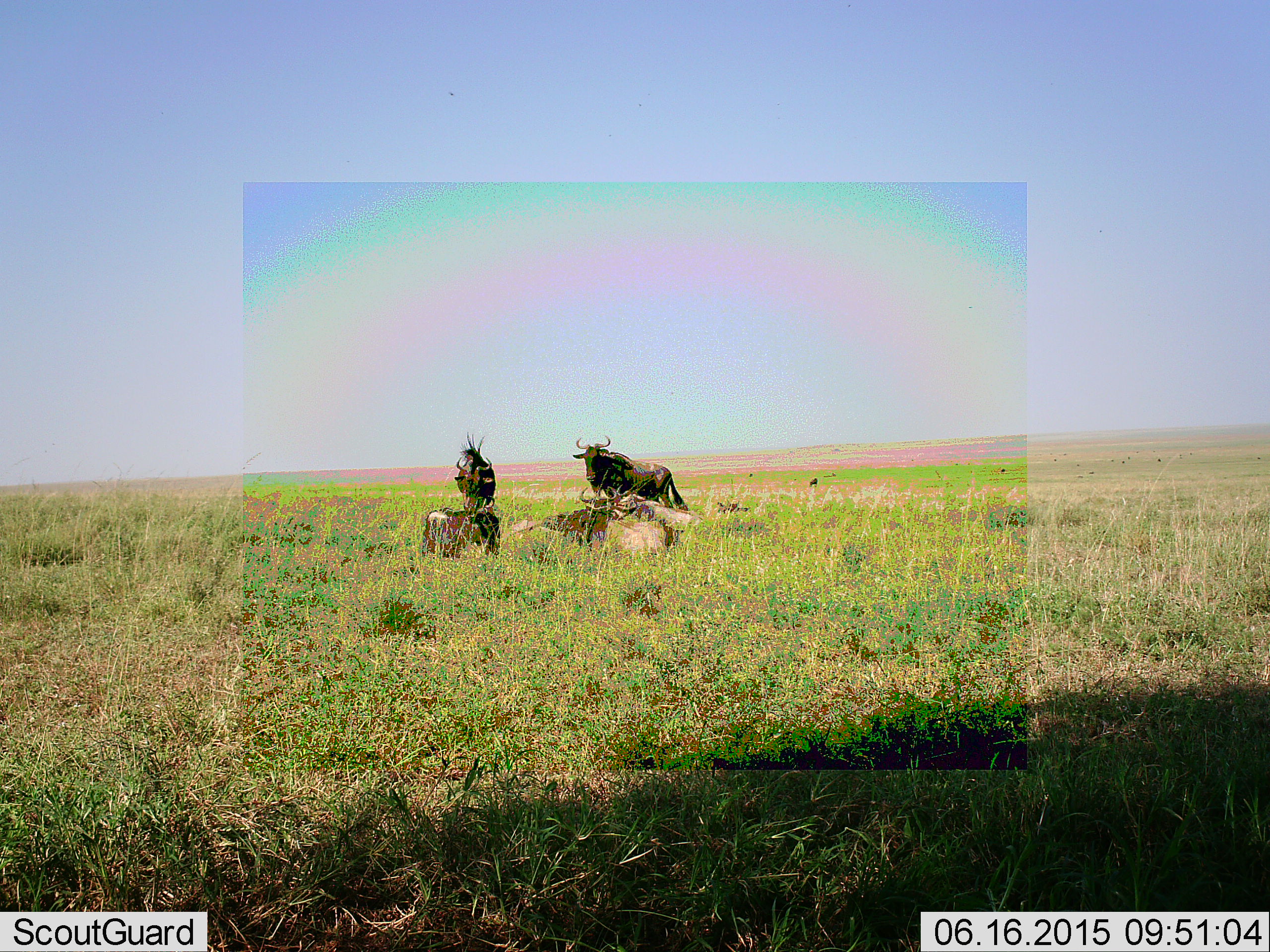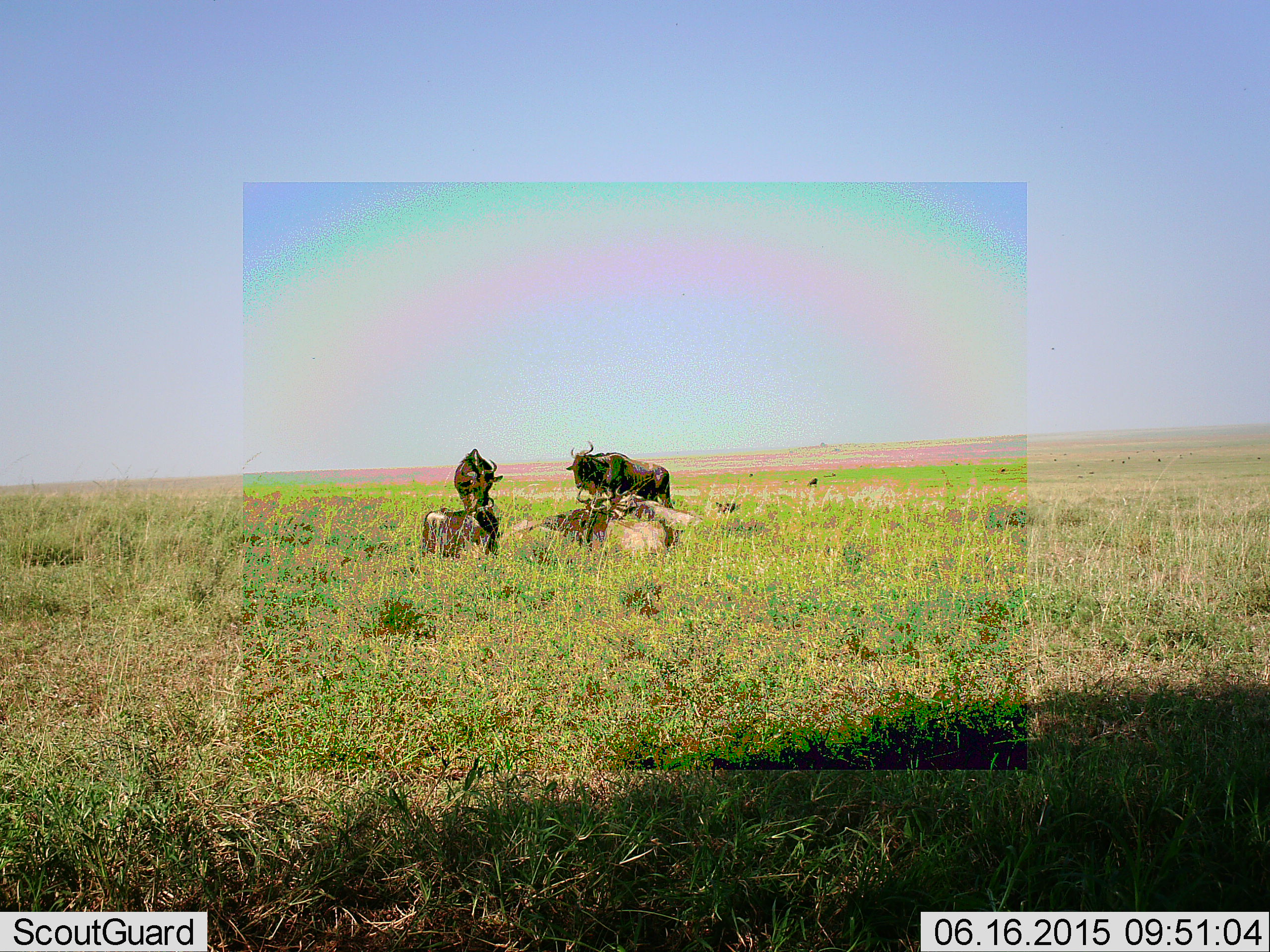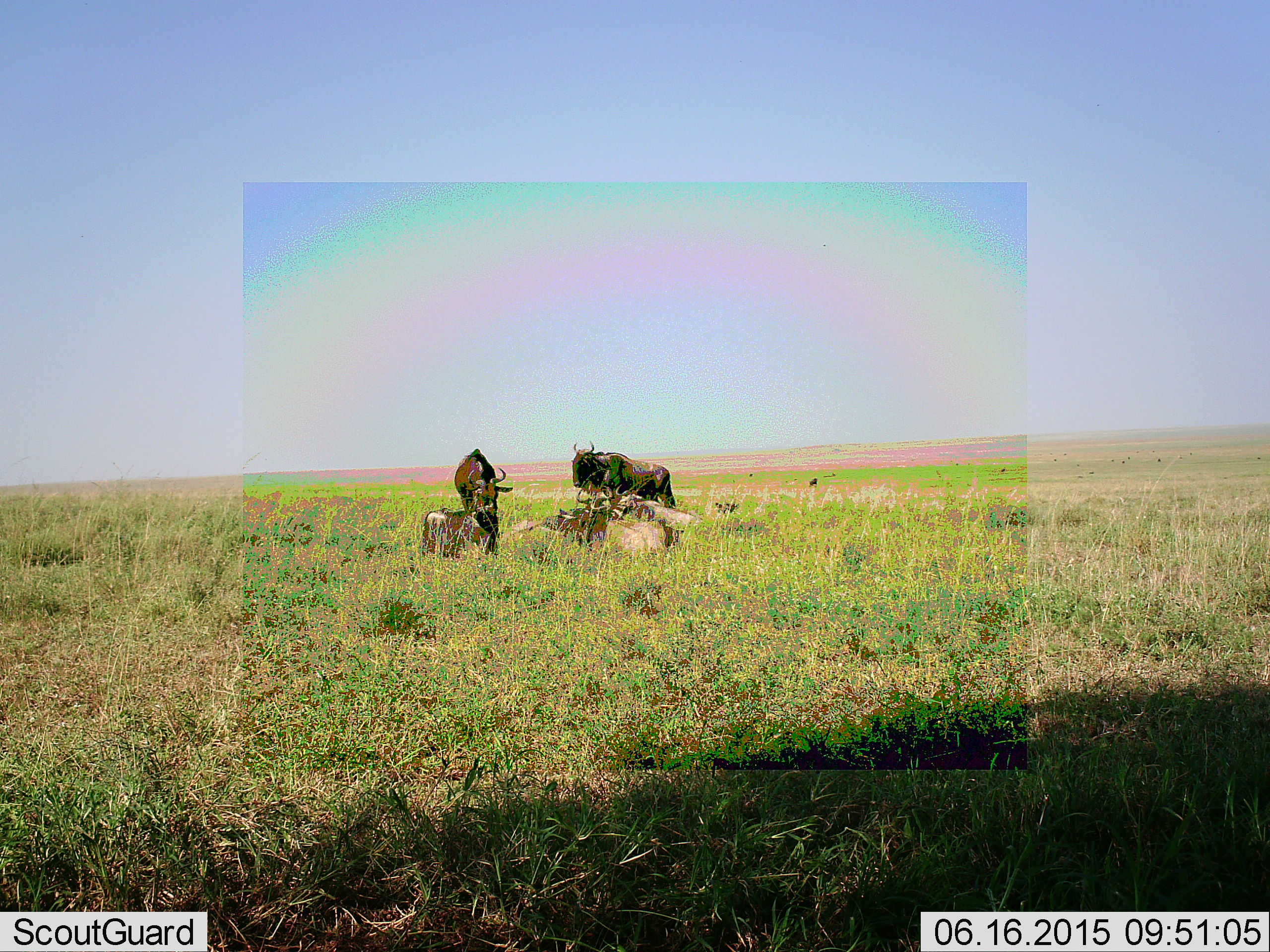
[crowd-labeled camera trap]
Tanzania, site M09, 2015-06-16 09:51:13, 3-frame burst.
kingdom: Animalia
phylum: Chordata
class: Mammalia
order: Artiodactyla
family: Bovidae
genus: Connochaetes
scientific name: Connochaetes taurinus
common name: blue wildebeest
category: wildebeest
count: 4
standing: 90%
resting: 60%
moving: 10%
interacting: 0%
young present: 10%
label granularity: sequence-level